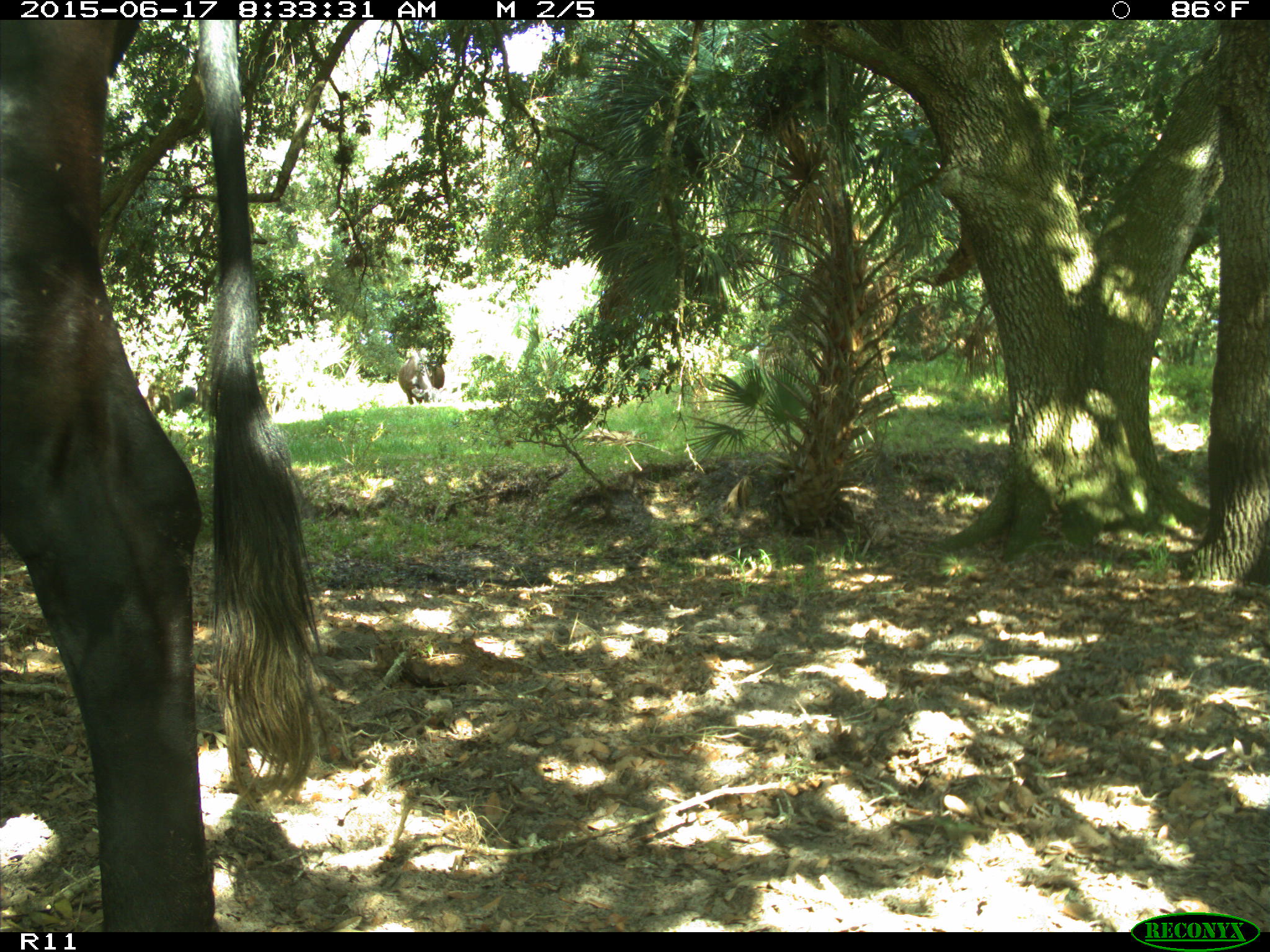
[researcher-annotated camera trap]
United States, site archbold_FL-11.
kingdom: Animalia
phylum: Chordata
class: Mammalia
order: Artiodactyla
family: Bovidae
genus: Bos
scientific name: Bos taurus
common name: domestic cow